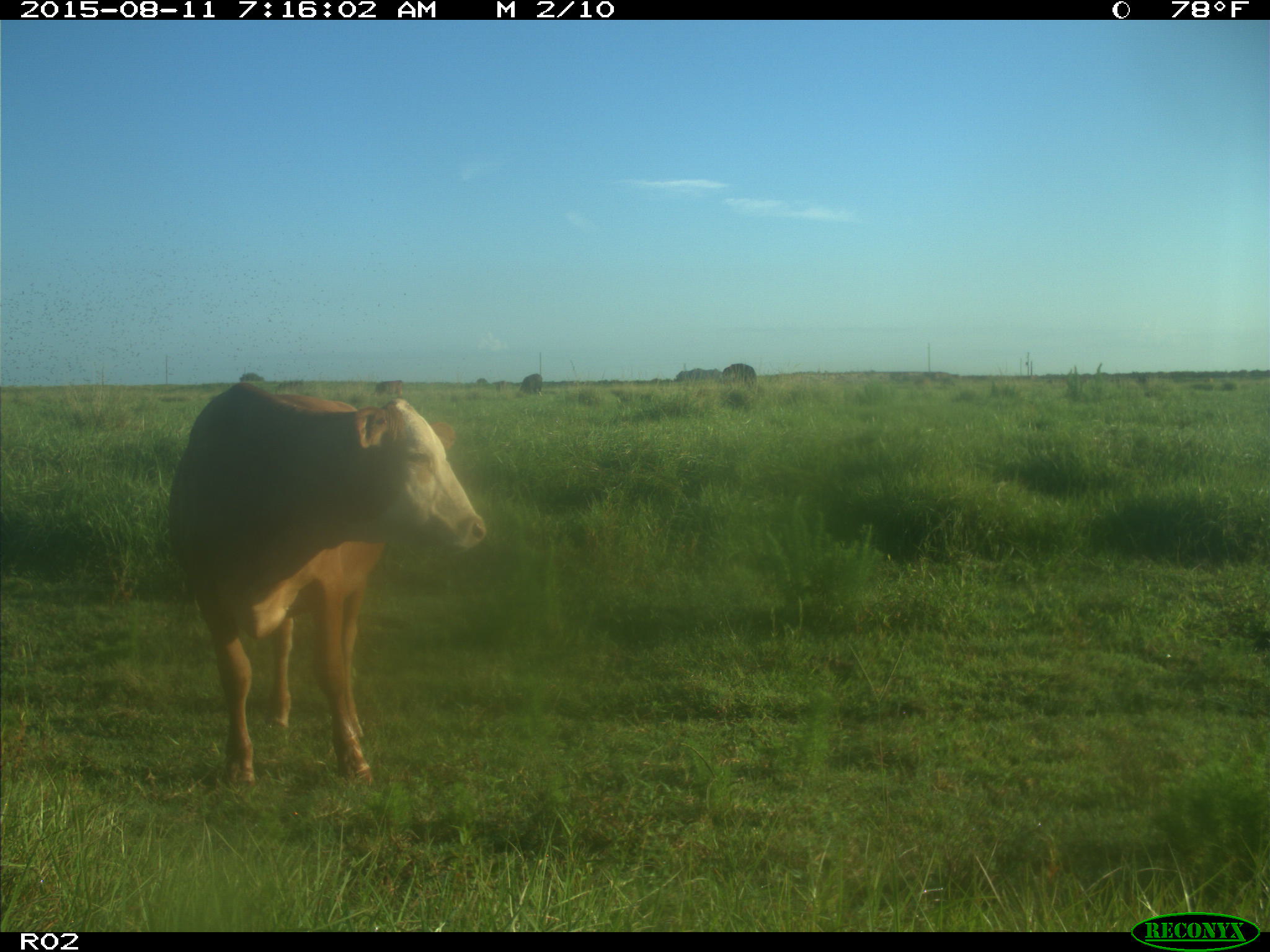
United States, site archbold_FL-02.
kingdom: Animalia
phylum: Chordata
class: Mammalia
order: Artiodactyla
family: Bovidae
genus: Bos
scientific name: Bos taurus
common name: domestic cow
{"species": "Bos taurus (domestic cow)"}